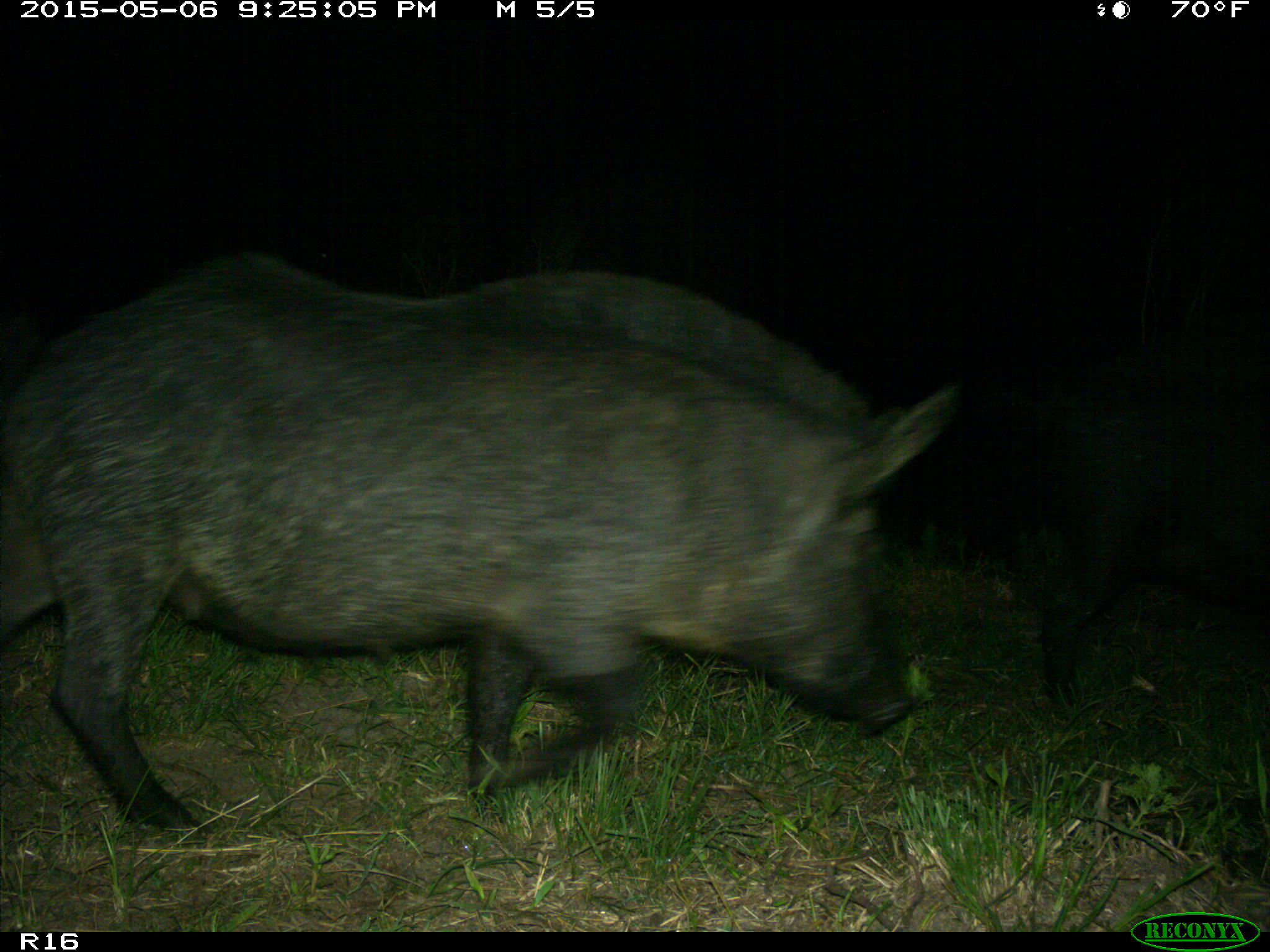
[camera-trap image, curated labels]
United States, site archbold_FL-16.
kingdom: Animalia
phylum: Chordata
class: Mammalia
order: Artiodactyla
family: Suidae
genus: Sus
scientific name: Sus scrofa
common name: wild boar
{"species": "Sus scrofa (wild boar)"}